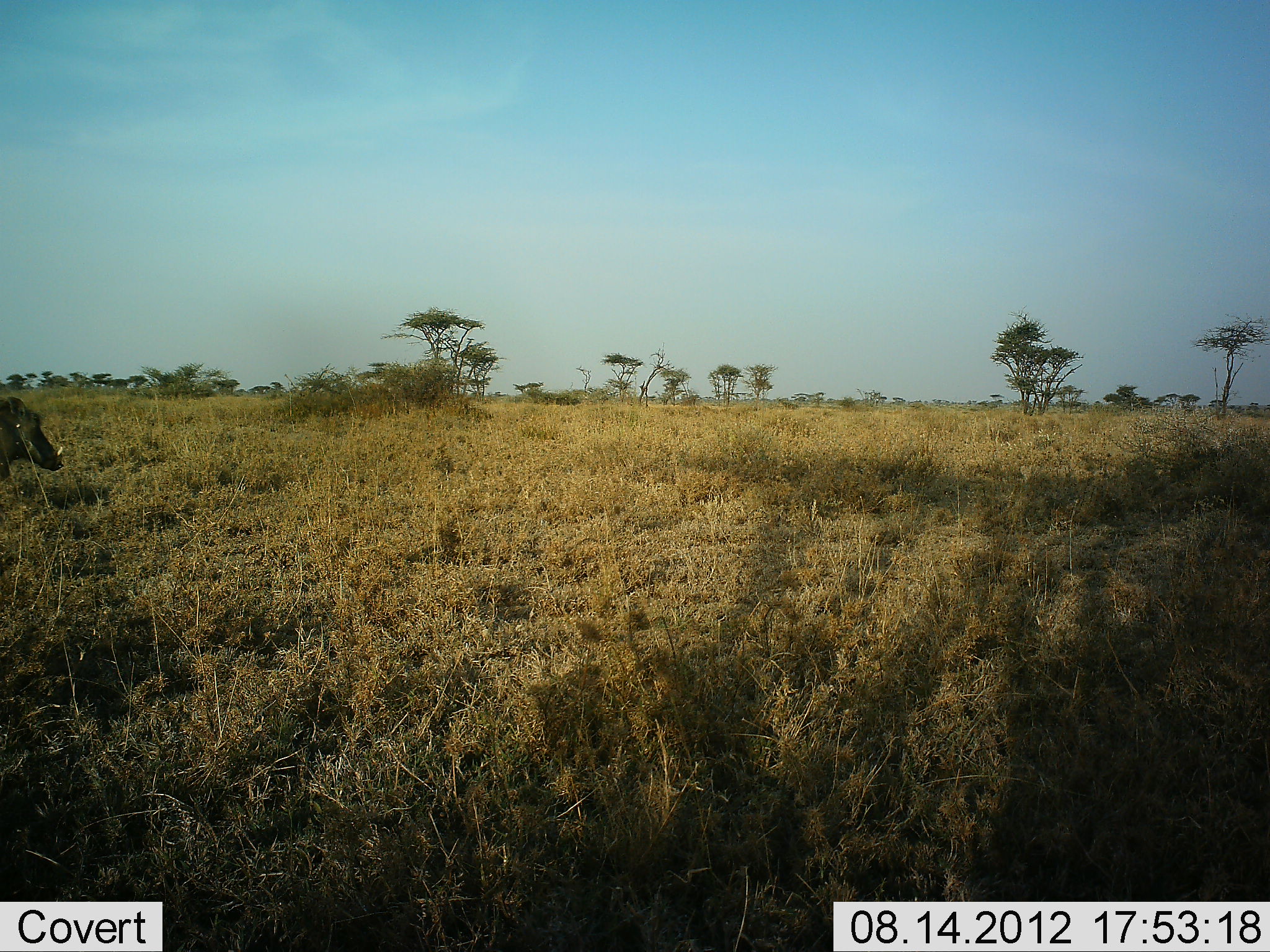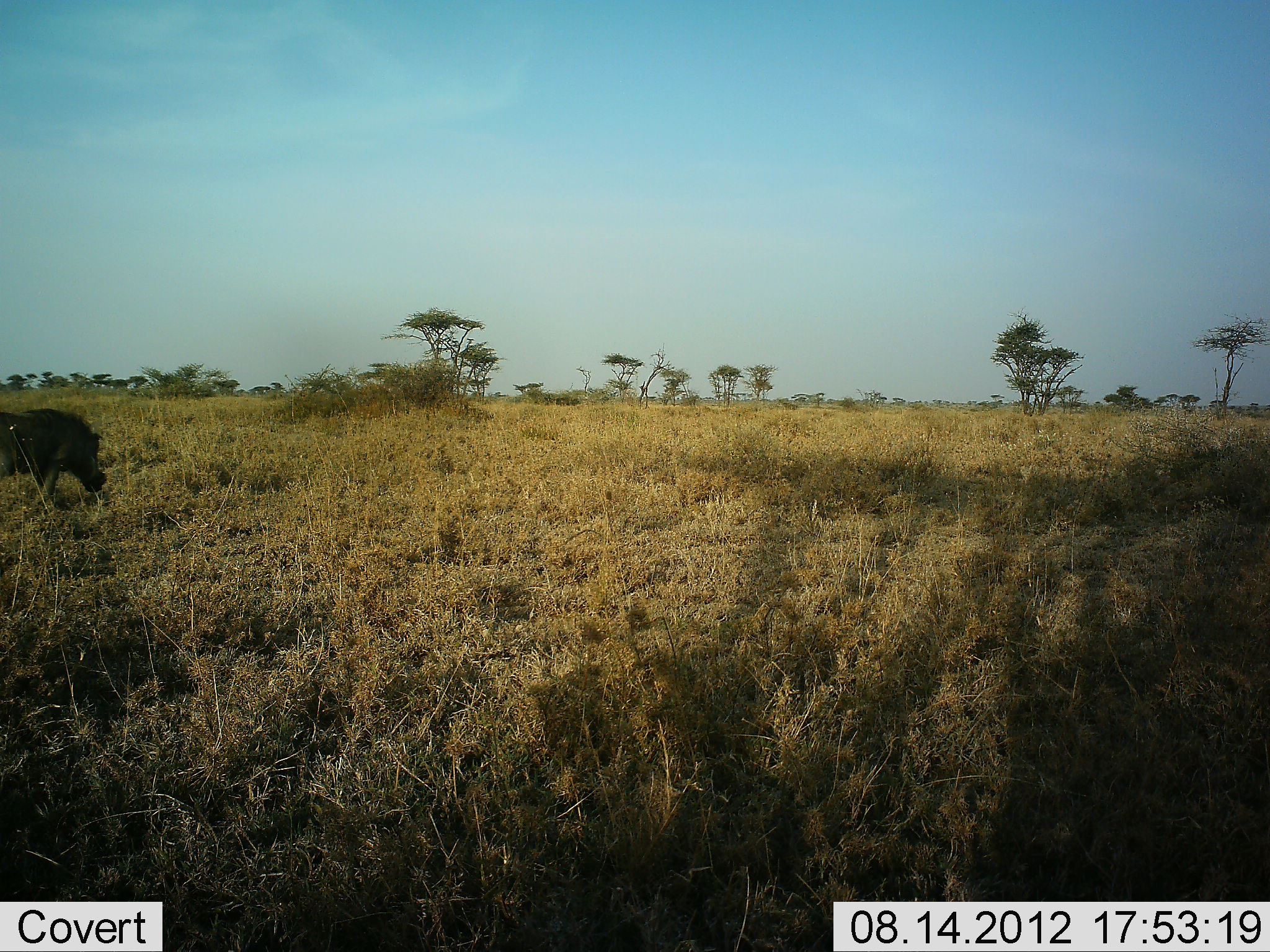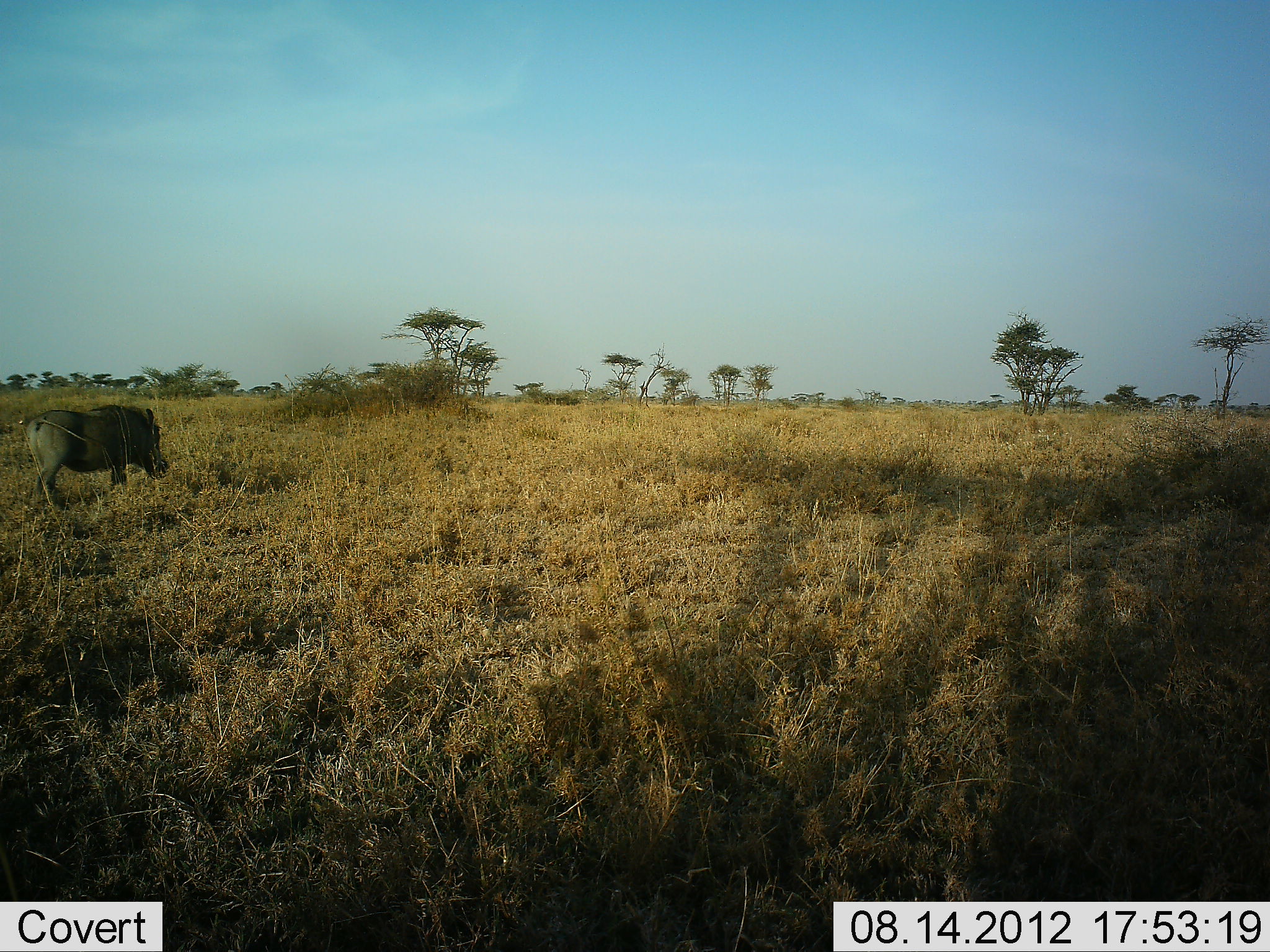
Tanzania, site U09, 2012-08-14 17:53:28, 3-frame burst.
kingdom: Animalia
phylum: Chordata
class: Mammalia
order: Artiodactyla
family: Suidae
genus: Phacochoerus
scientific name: Phacochoerus africanus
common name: warthog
Warthog (Phacochoerus africanus), count 1. Behavior (volunteer vote fractions): standing 0%, resting 0%, moving 90%, interacting 0%. Young present (vote fraction): 0%. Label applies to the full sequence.